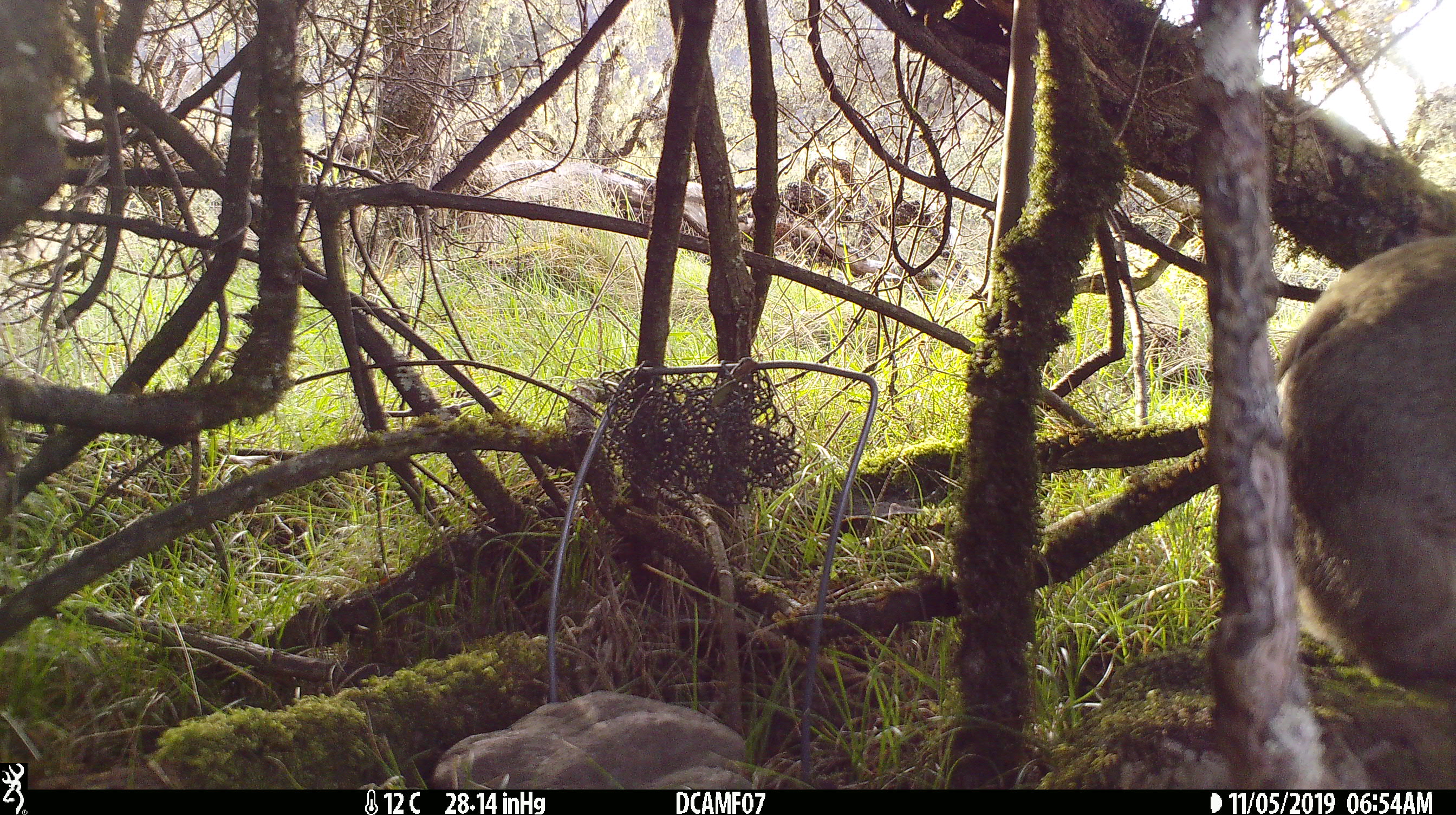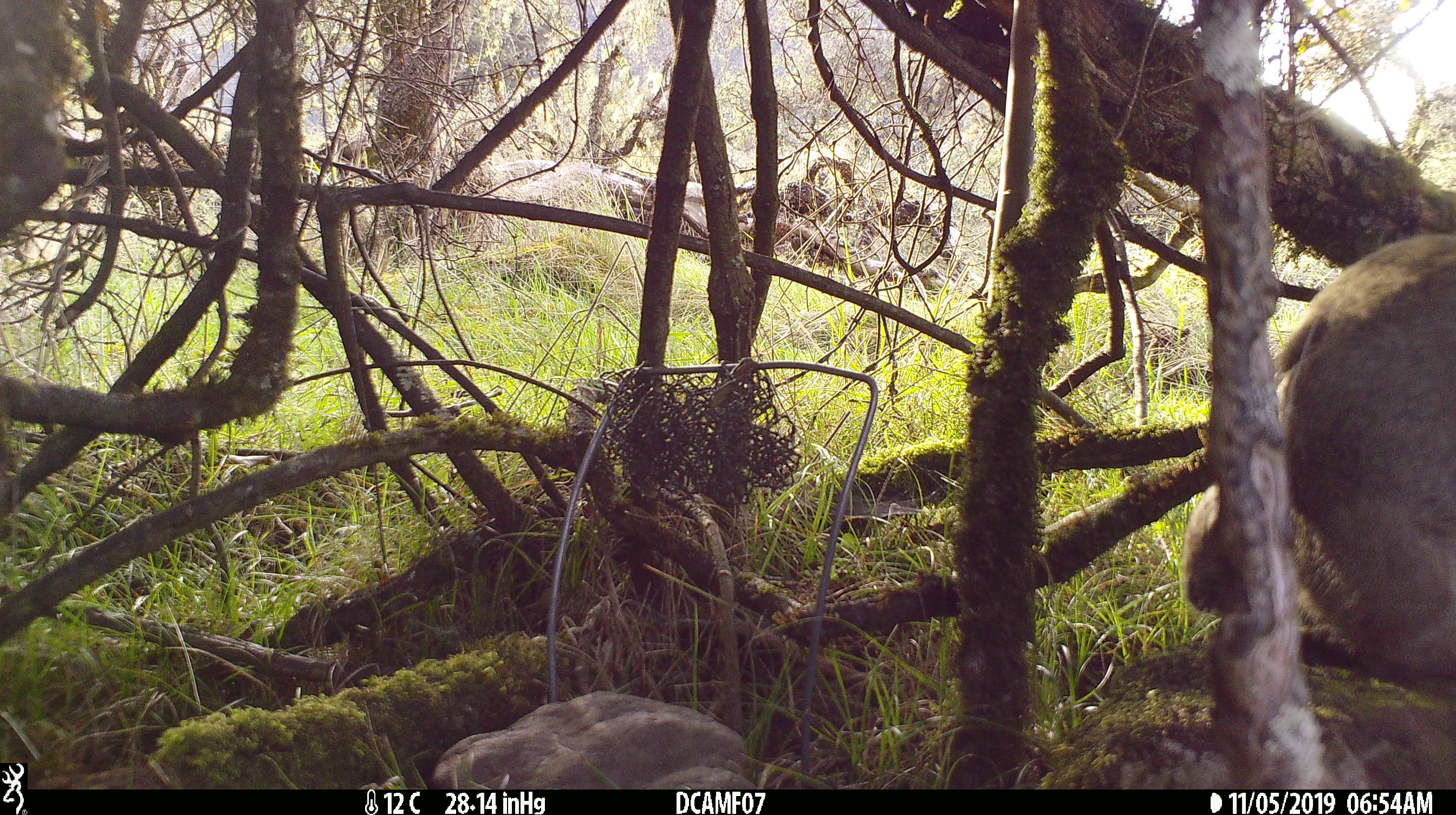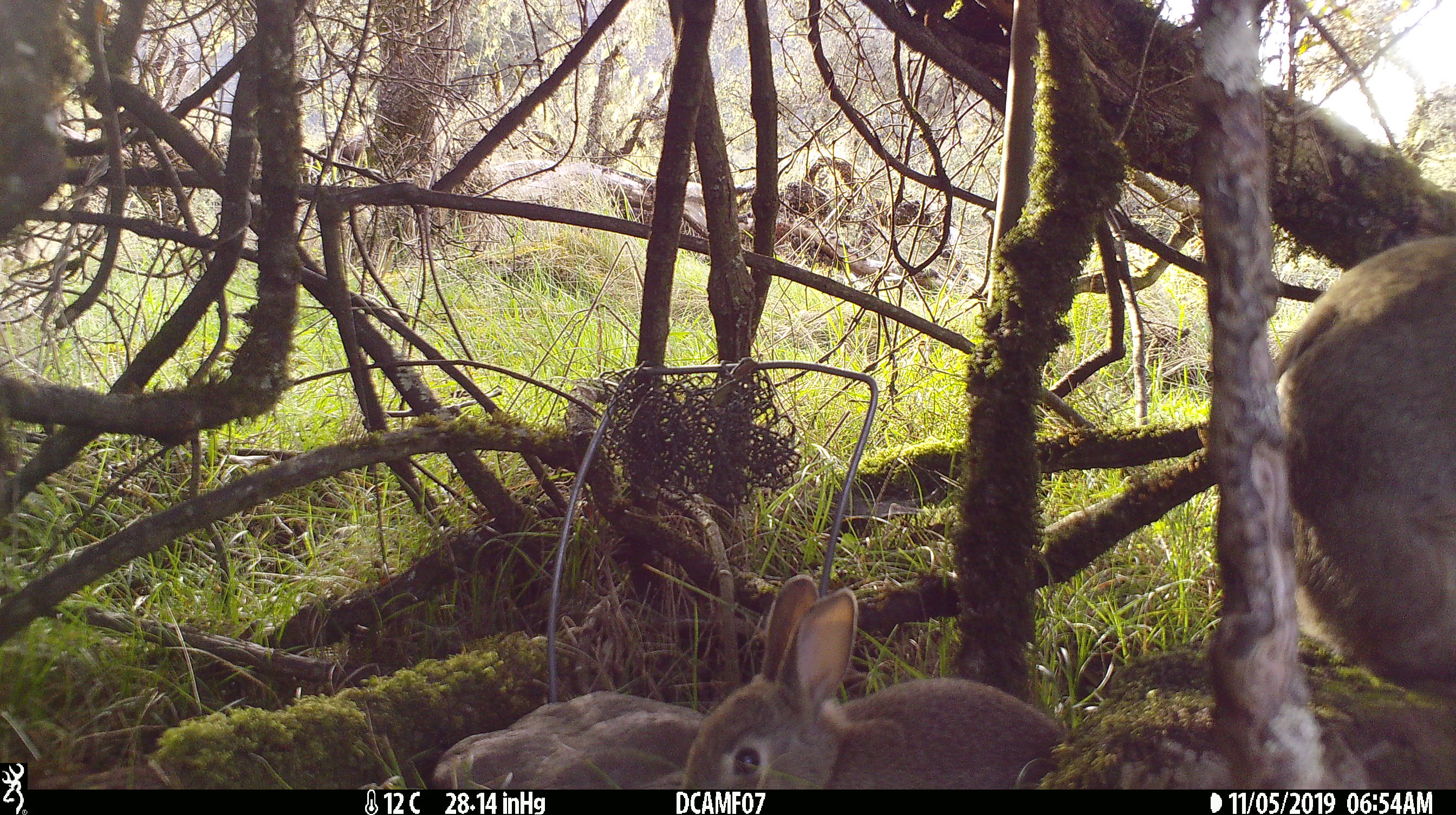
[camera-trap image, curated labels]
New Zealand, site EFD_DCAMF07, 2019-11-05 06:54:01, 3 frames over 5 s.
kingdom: Animalia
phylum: Chordata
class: Mammalia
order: Lagomorpha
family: Leporidae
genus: Oryctolagus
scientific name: Oryctolagus cuniculus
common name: european rabbit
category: rabbit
Rabbit (european rabbit) (Oryctolagus cuniculus).